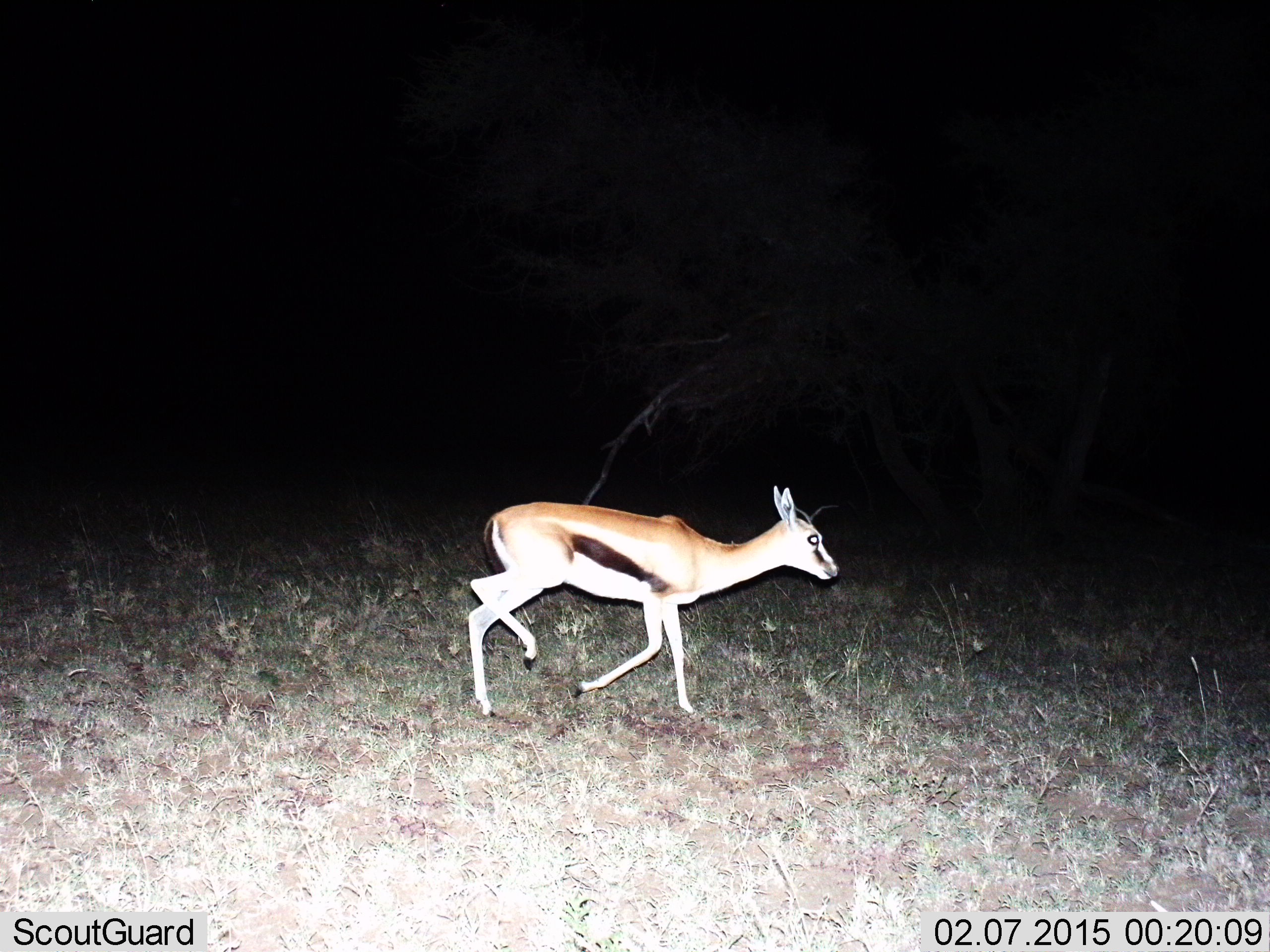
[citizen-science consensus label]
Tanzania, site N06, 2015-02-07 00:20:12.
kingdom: Animalia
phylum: Chordata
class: Mammalia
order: Artiodactyla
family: Bovidae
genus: Eudorcas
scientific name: Eudorcas thomsonii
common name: thomson's gazelle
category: gazellethomsons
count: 1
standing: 0%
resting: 0%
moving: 100%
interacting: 0%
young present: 0%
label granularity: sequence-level